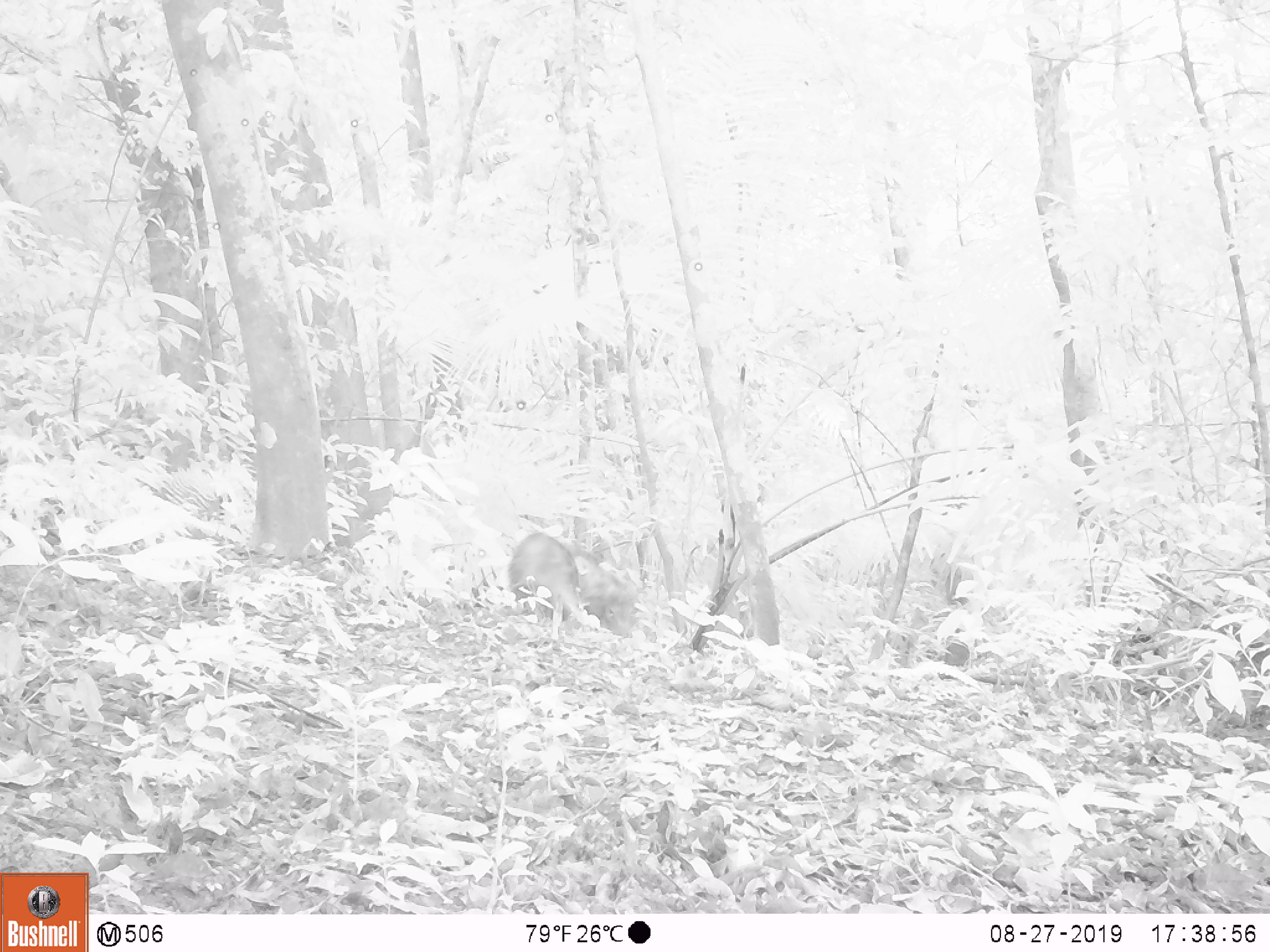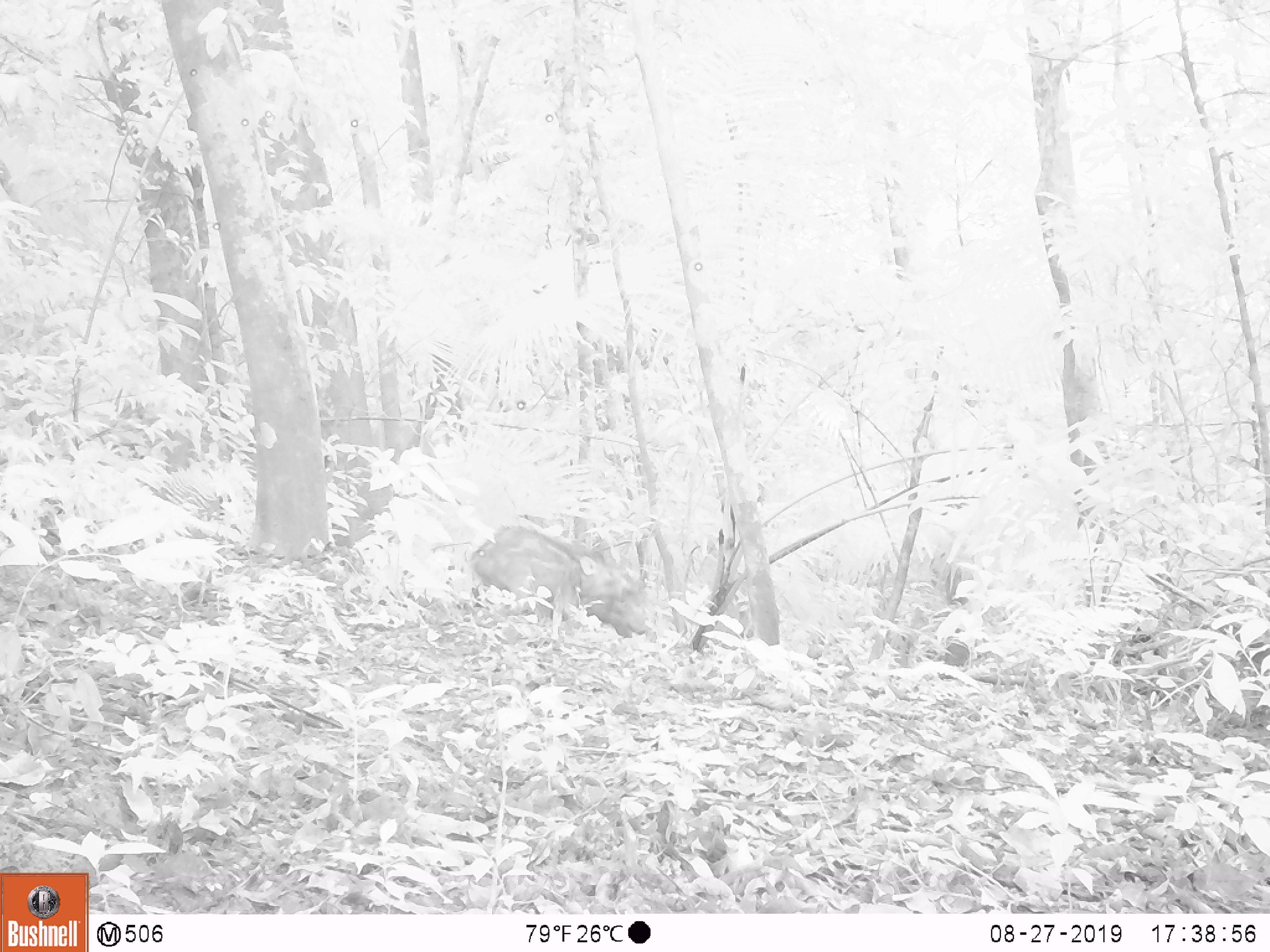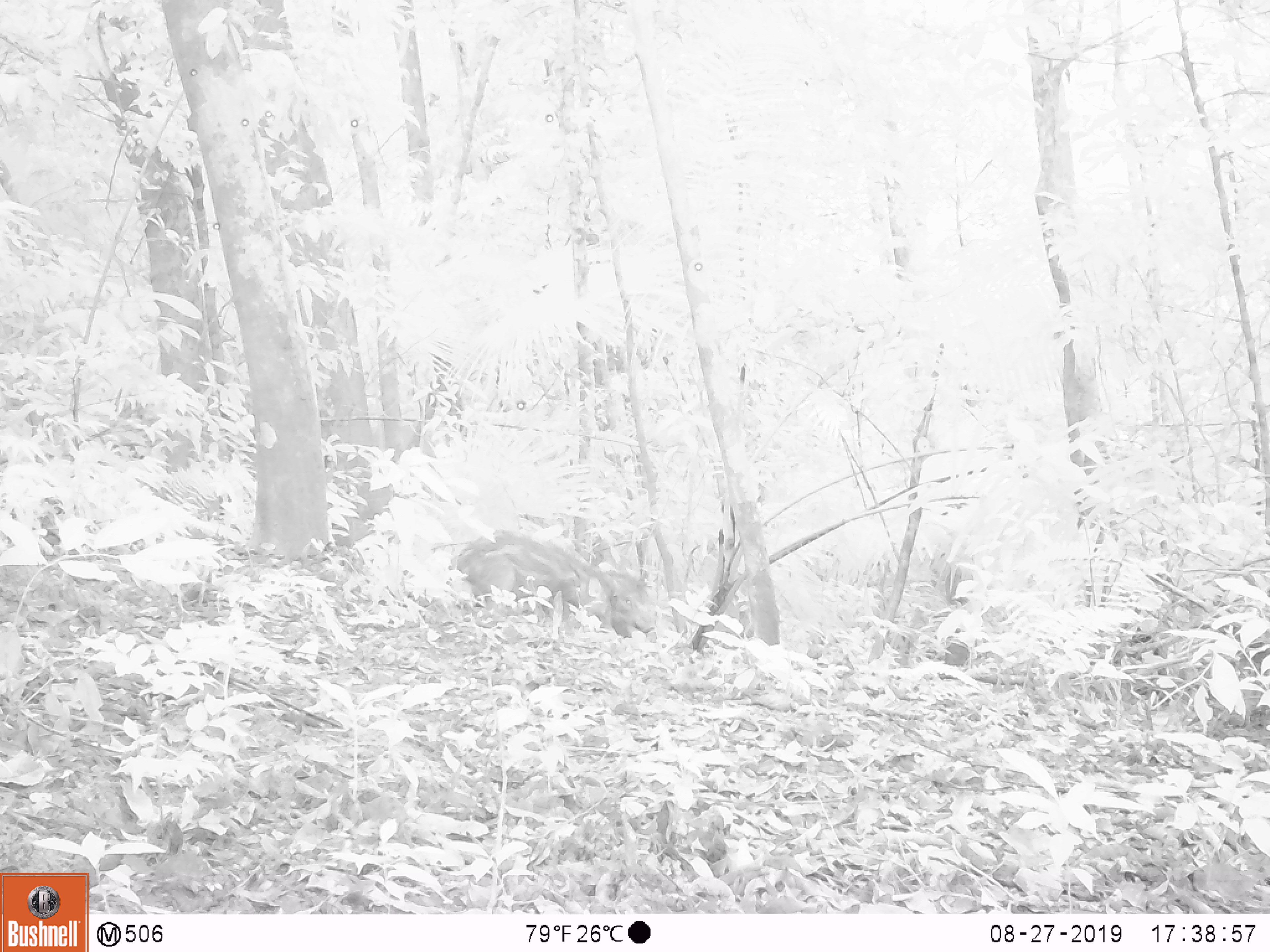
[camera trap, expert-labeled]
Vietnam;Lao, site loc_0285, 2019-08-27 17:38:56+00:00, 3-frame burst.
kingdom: Animalia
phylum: Chordata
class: Mammalia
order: Artiodactyla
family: Suidae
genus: Sus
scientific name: Sus scrofa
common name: eurasian wild pig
Eurasian wild pig (Sus scrofa). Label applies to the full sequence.